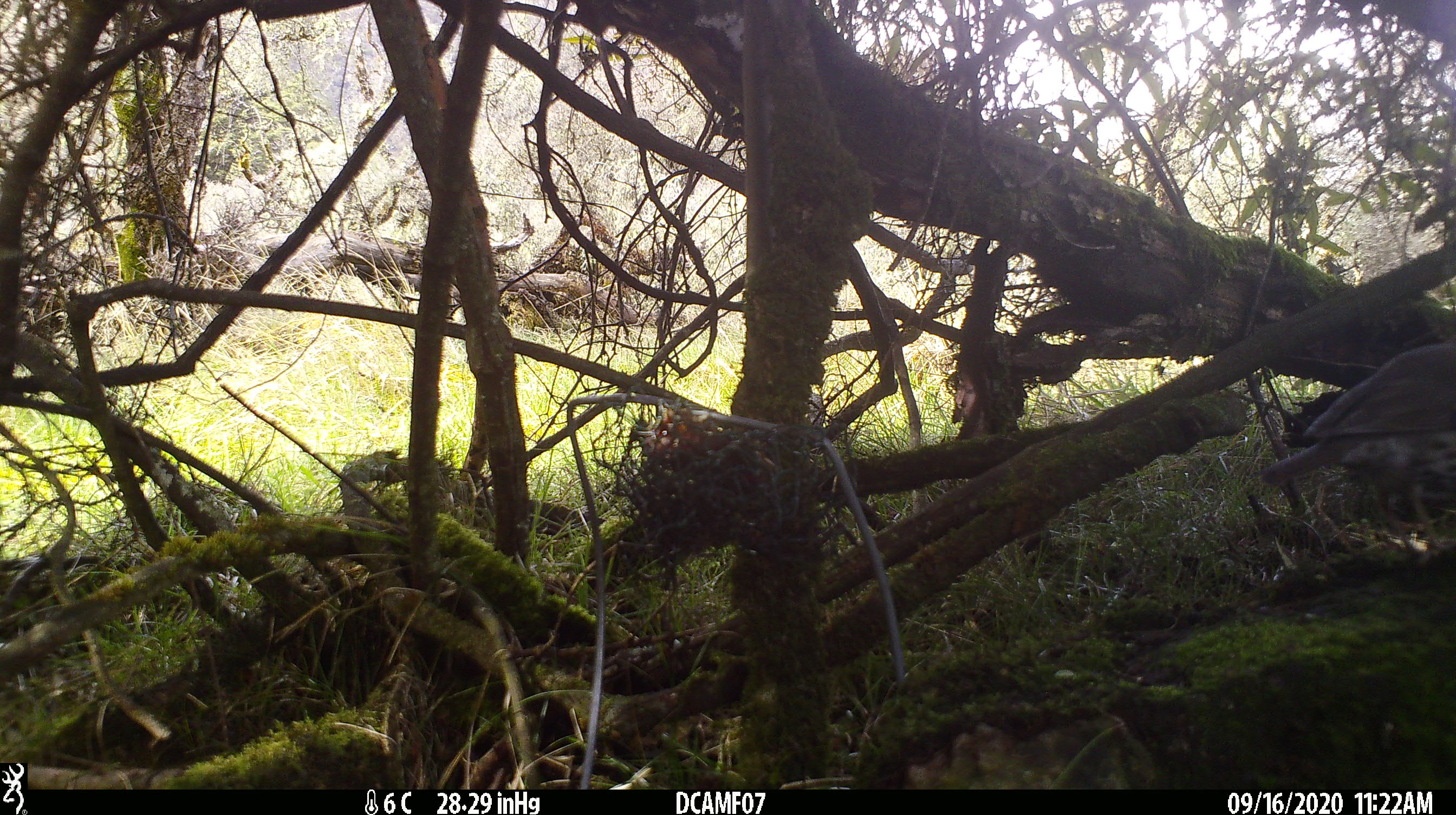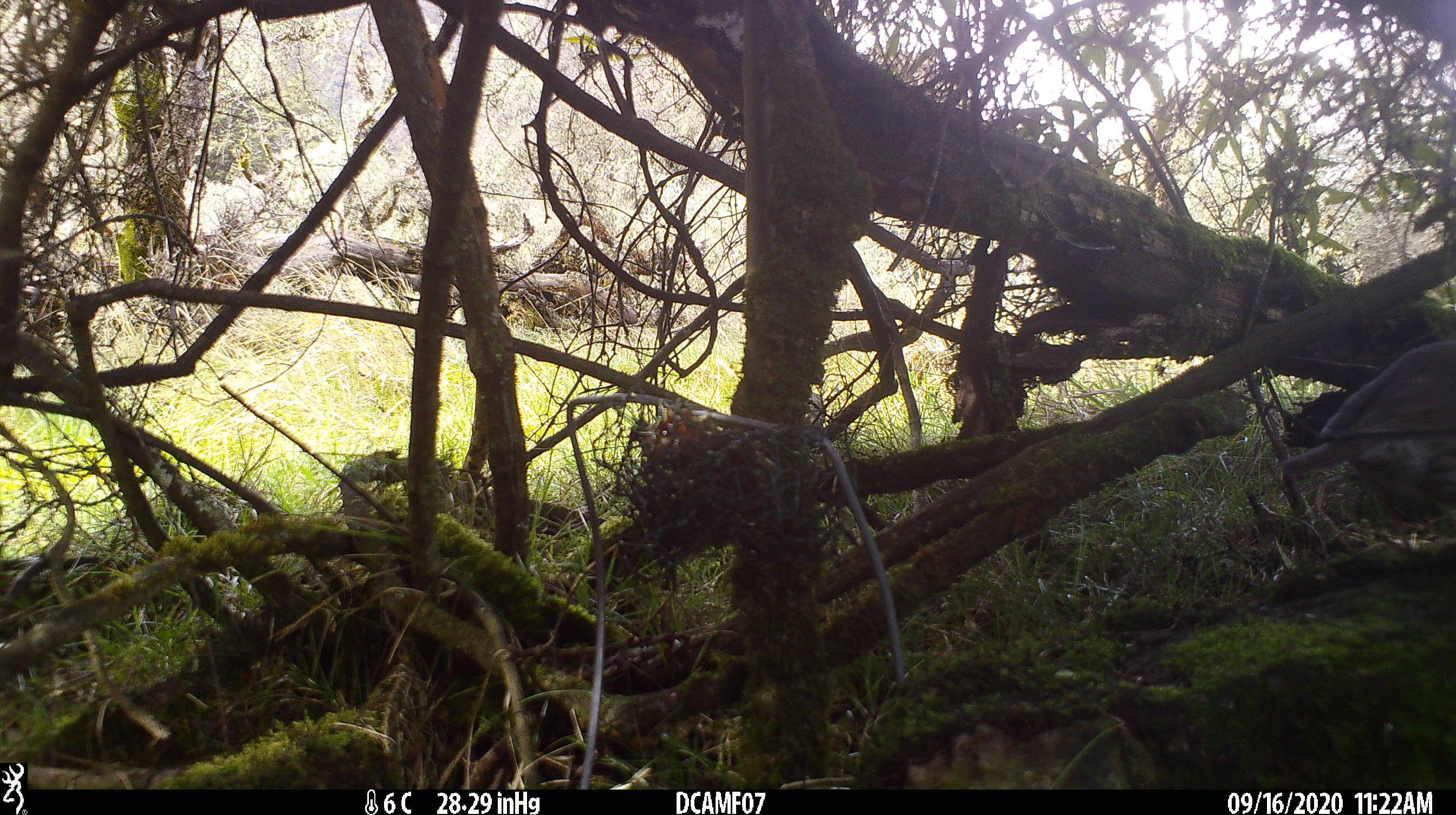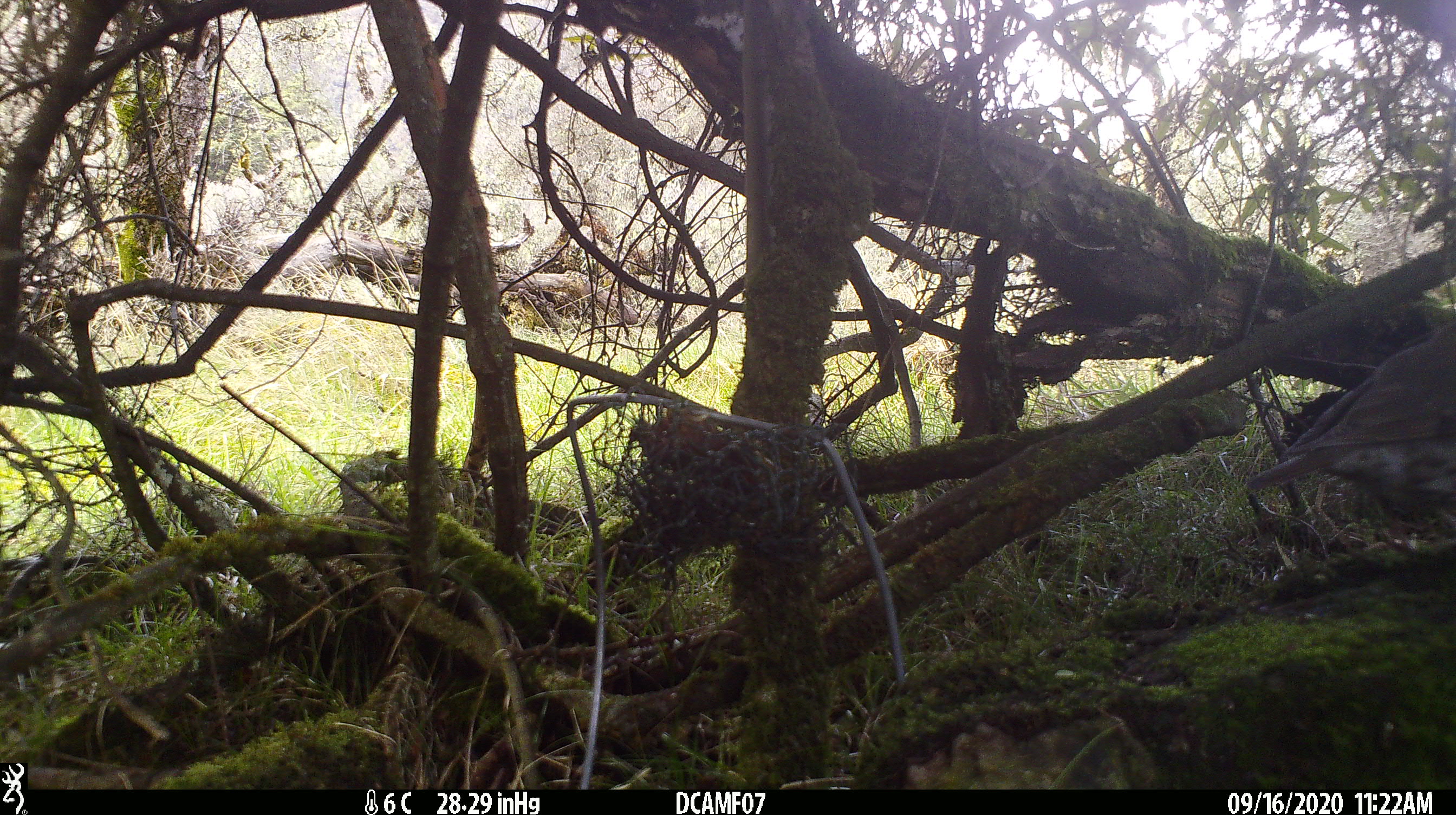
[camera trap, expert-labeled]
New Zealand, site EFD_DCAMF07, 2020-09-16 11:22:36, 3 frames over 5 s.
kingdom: Animalia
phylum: Chordata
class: Aves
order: Passeriformes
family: Turdidae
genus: Turdus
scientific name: Turdus philomelos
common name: song thrush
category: thrush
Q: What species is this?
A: Thrush (song thrush) (Turdus philomelos).